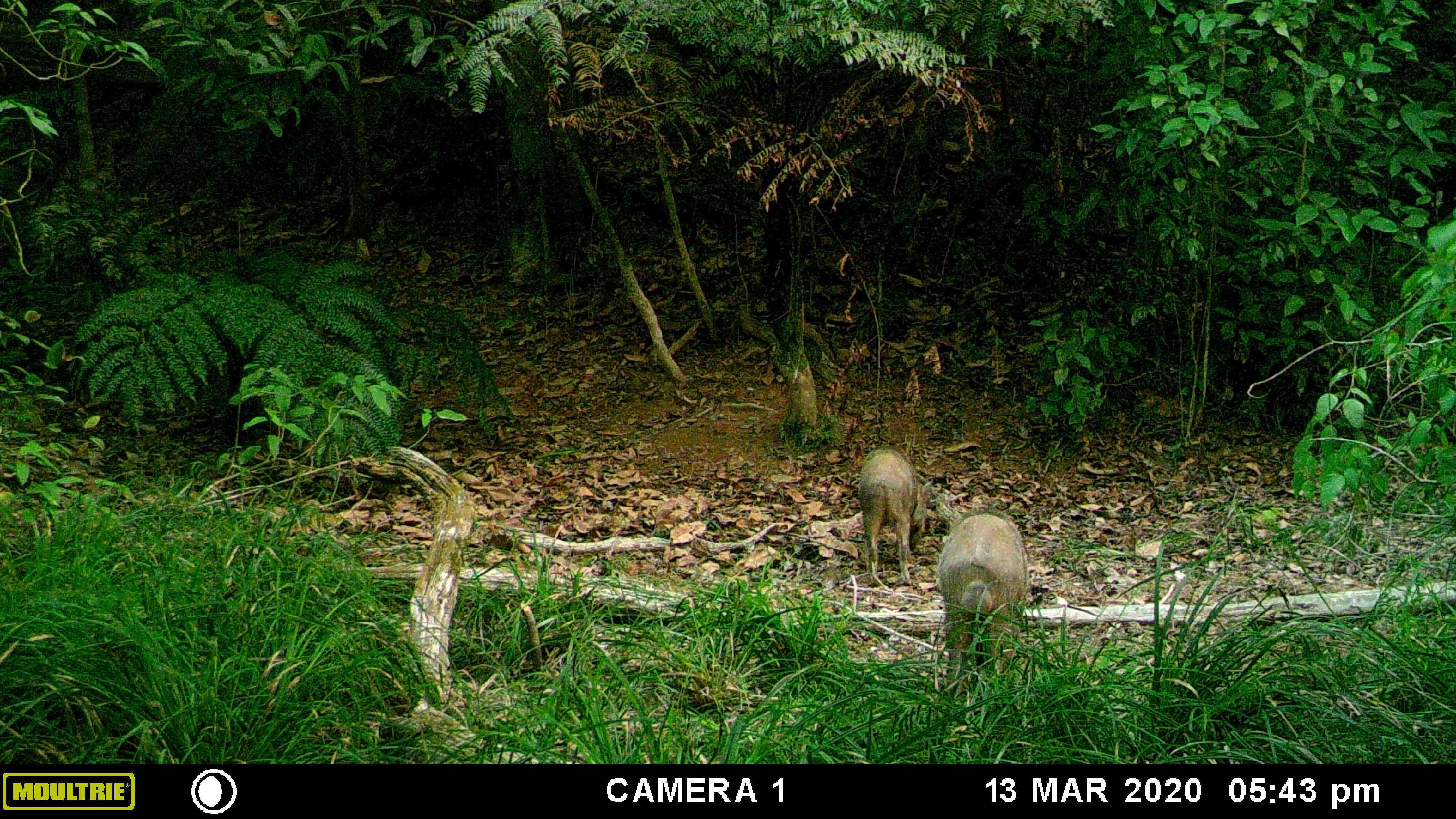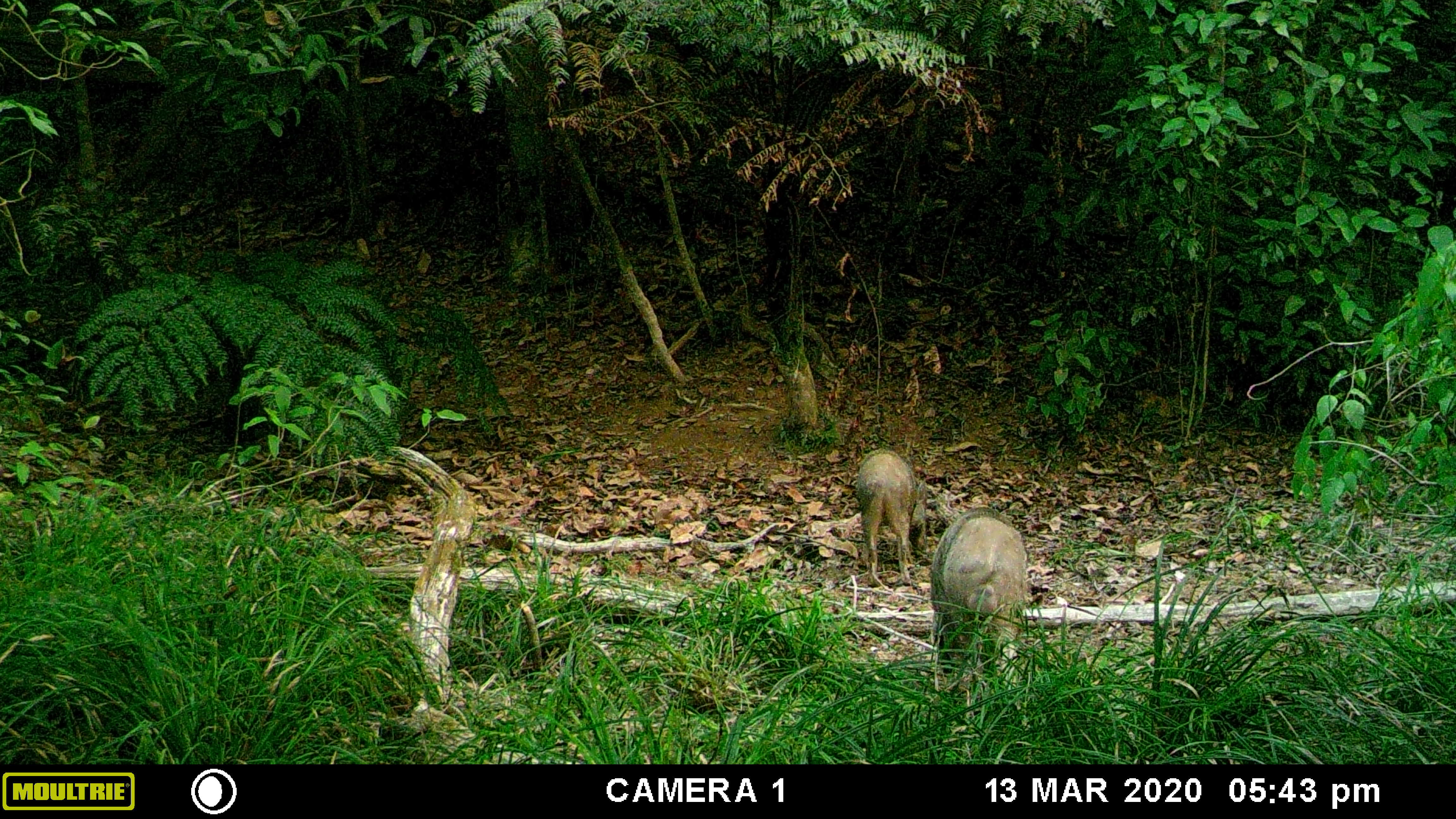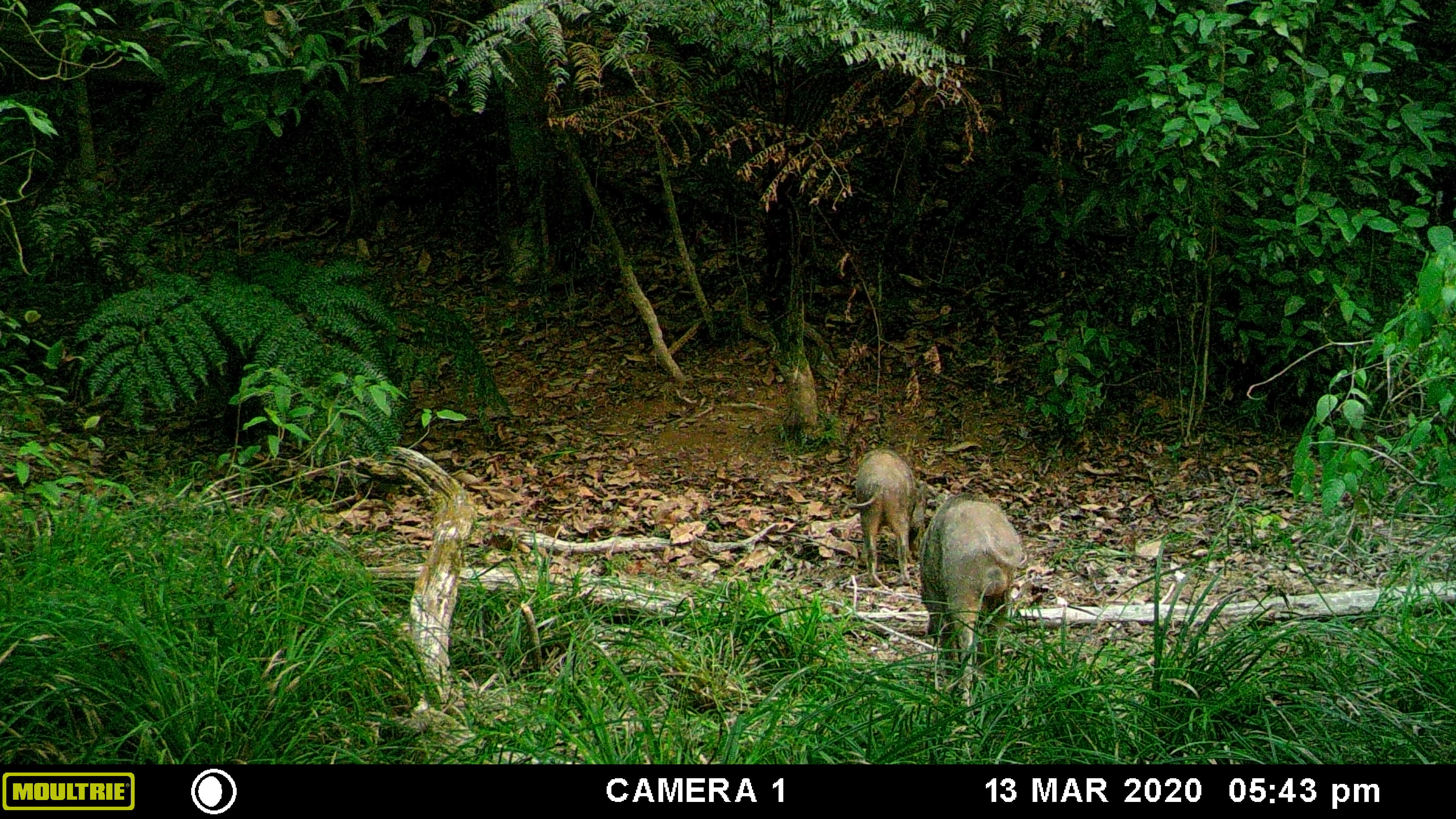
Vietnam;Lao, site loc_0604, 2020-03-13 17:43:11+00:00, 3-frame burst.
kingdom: Animalia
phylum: Chordata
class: Mammalia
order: Artiodactyla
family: Suidae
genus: Sus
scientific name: Sus scrofa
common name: eurasian wild pig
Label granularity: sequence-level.